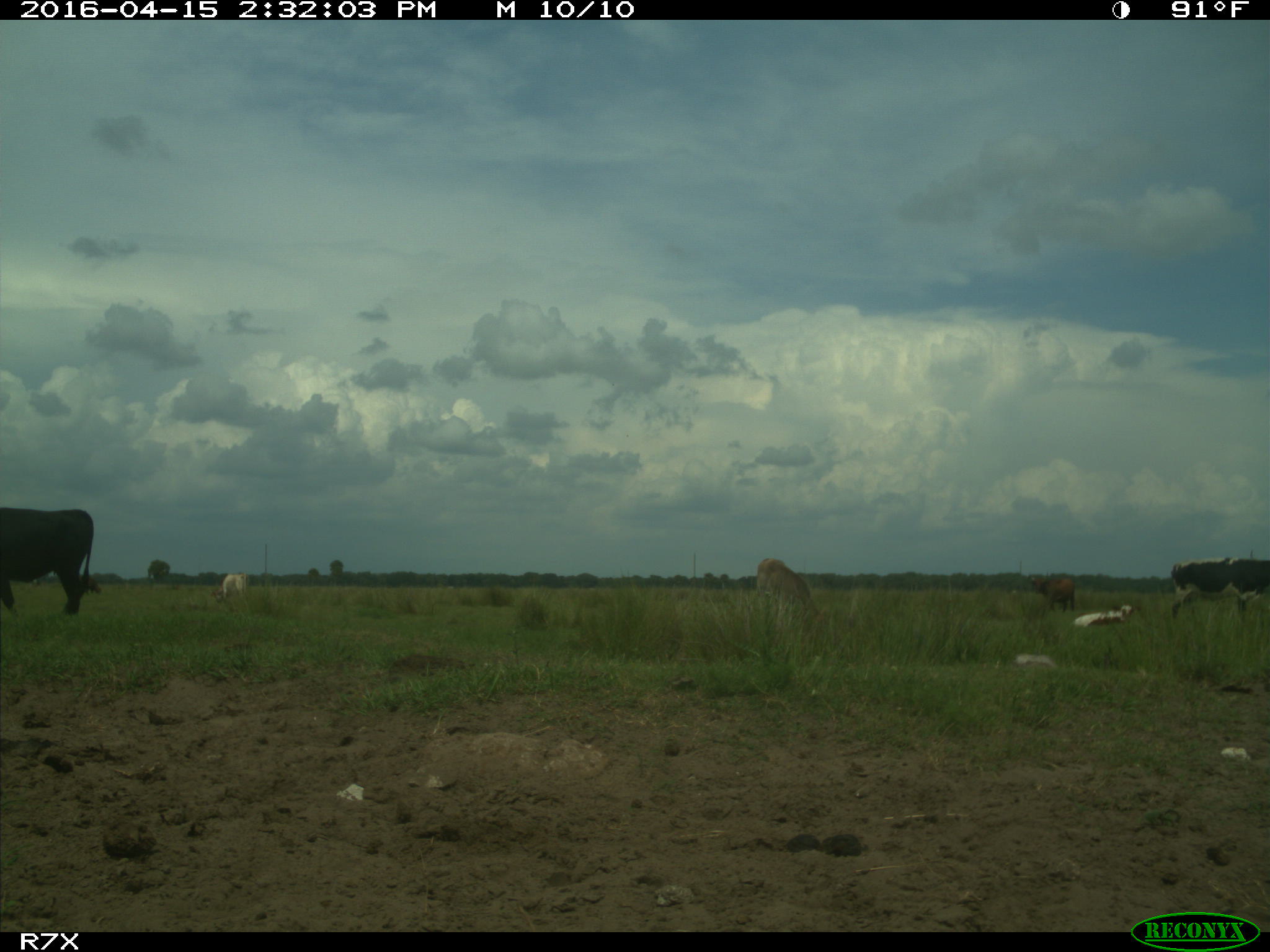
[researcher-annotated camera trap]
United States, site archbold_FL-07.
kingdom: Animalia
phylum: Chordata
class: Mammalia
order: Artiodactyla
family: Bovidae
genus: Bos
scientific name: Bos taurus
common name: domestic cow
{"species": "Bos taurus (domestic cow)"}